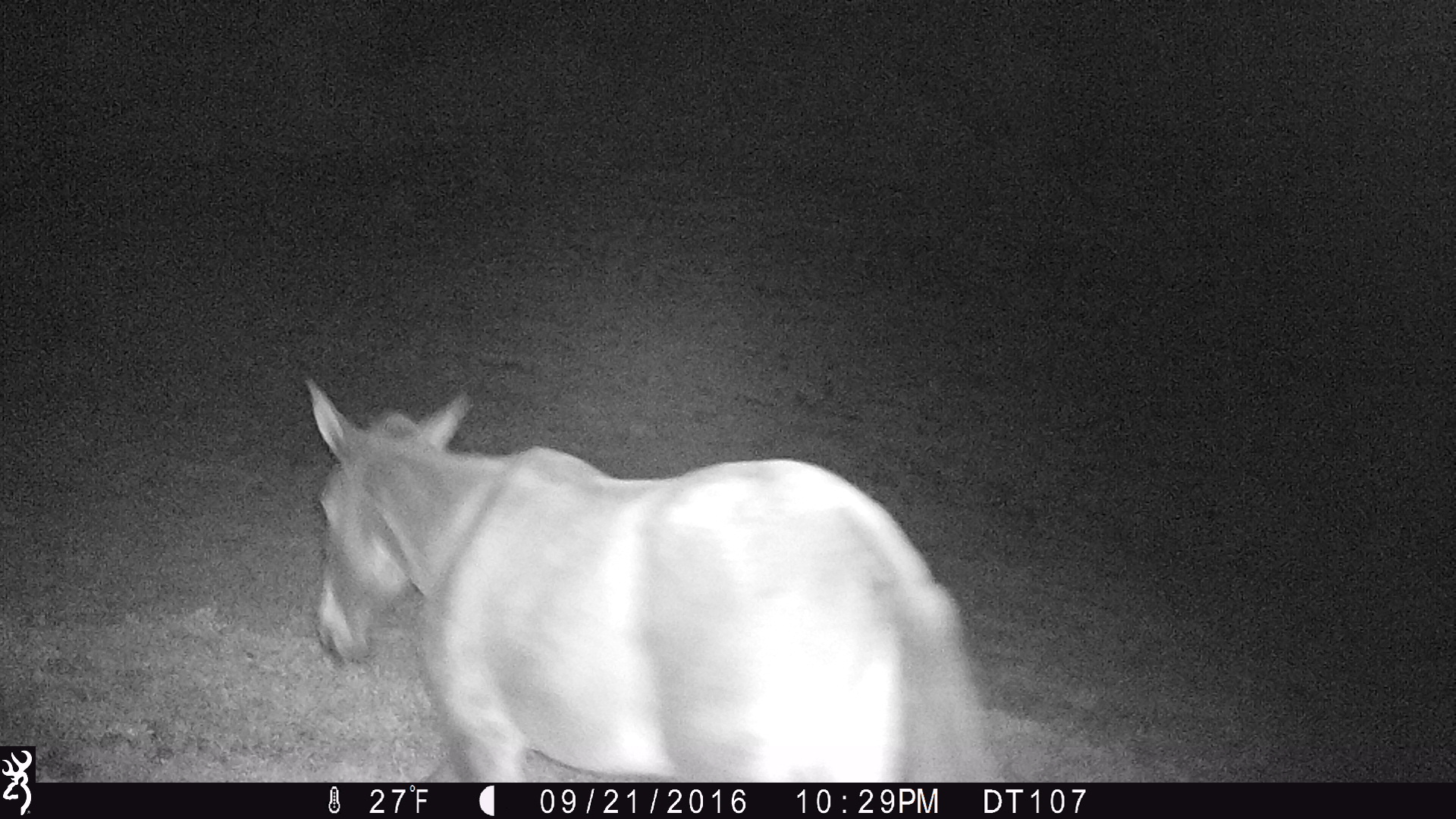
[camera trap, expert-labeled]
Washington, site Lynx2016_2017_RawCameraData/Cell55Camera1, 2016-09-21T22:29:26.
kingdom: Animalia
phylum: Chordata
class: Mammalia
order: Perissodactyla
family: Equidae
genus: Equus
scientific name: Equus caballus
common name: domestic horse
Domestic horse (Equus caballus). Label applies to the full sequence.